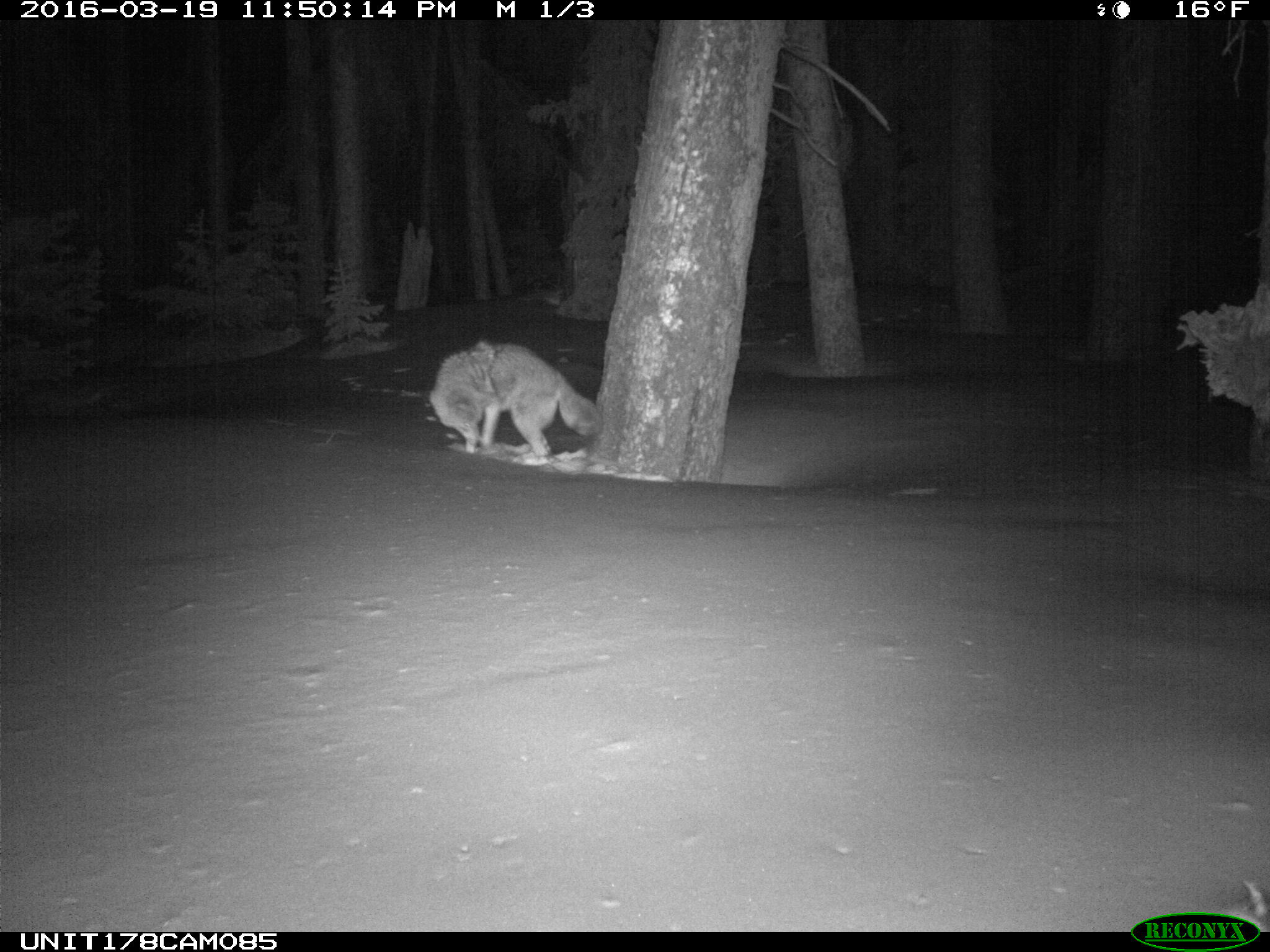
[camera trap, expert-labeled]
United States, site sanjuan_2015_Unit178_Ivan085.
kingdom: Animalia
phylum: Chordata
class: Mammalia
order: Carnivora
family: Canidae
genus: Canis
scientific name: Canis latrans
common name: coyote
Canis latrans (coyote).